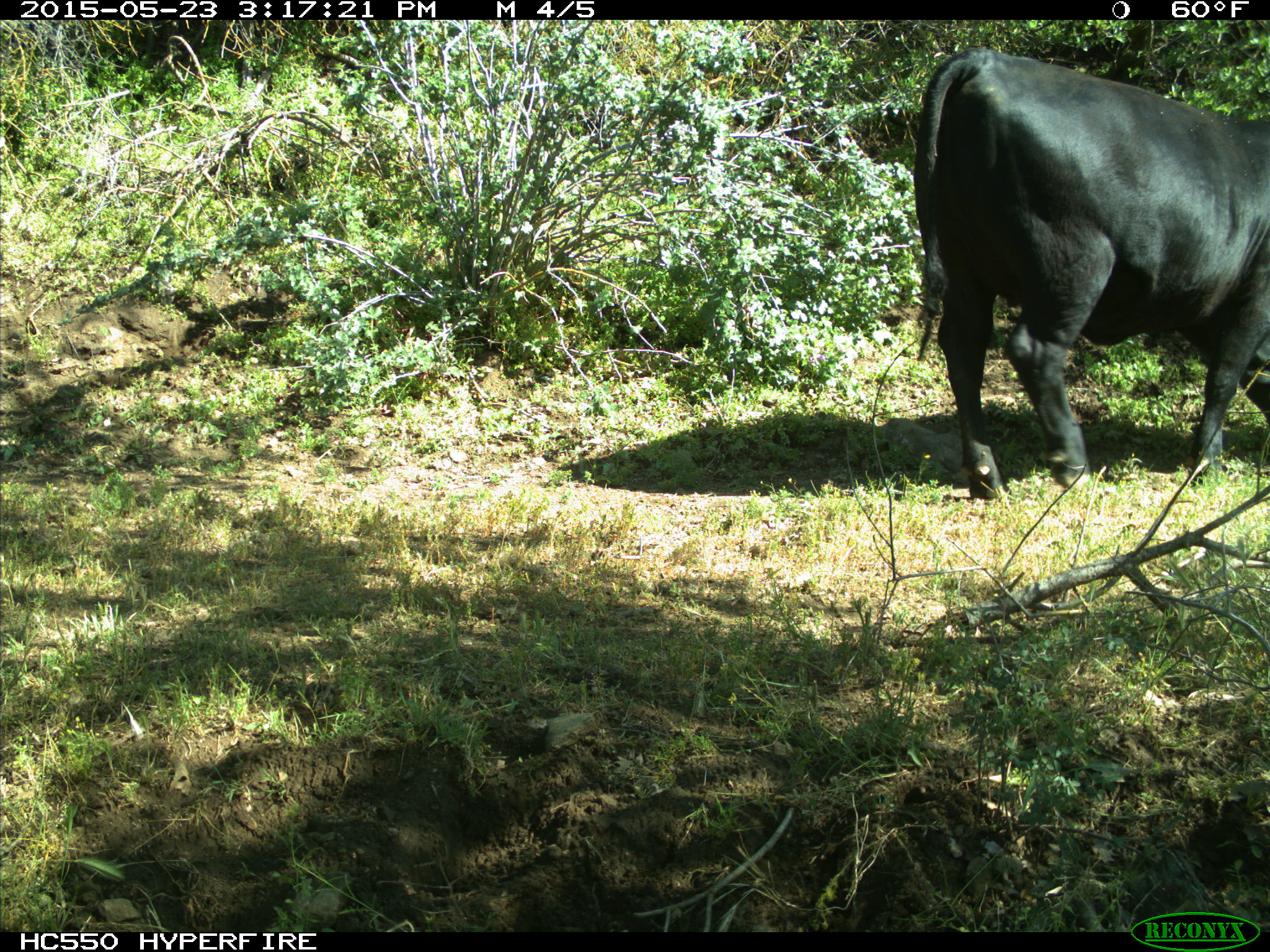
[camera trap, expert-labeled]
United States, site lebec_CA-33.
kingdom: Animalia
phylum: Chordata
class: Mammalia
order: Artiodactyla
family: Bovidae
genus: Bos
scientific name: Bos taurus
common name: domestic cow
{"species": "Bos taurus (domestic cow)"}